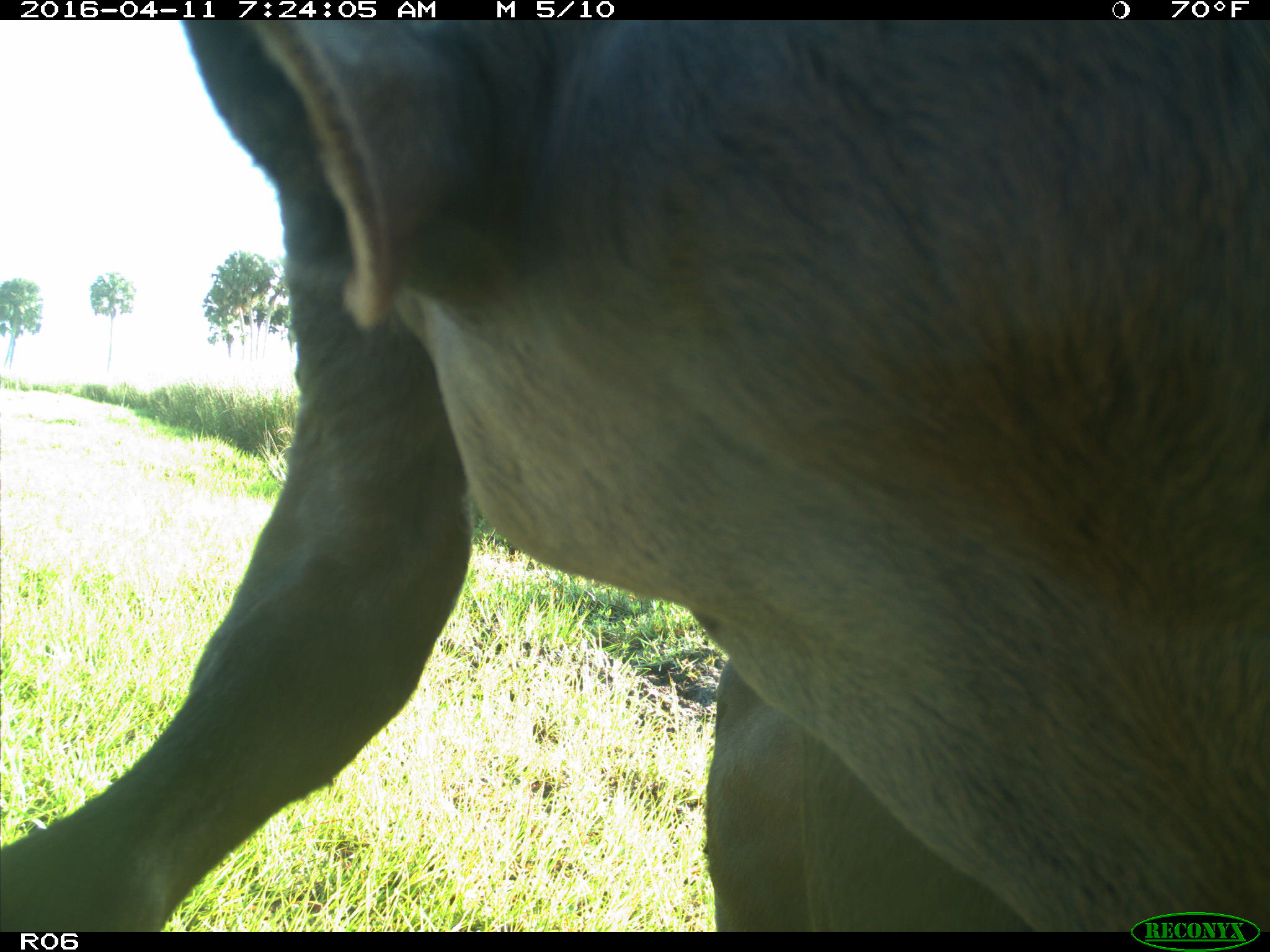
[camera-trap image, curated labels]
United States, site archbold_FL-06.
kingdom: Animalia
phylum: Chordata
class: Mammalia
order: Artiodactyla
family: Bovidae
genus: Bos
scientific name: Bos taurus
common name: domestic cow